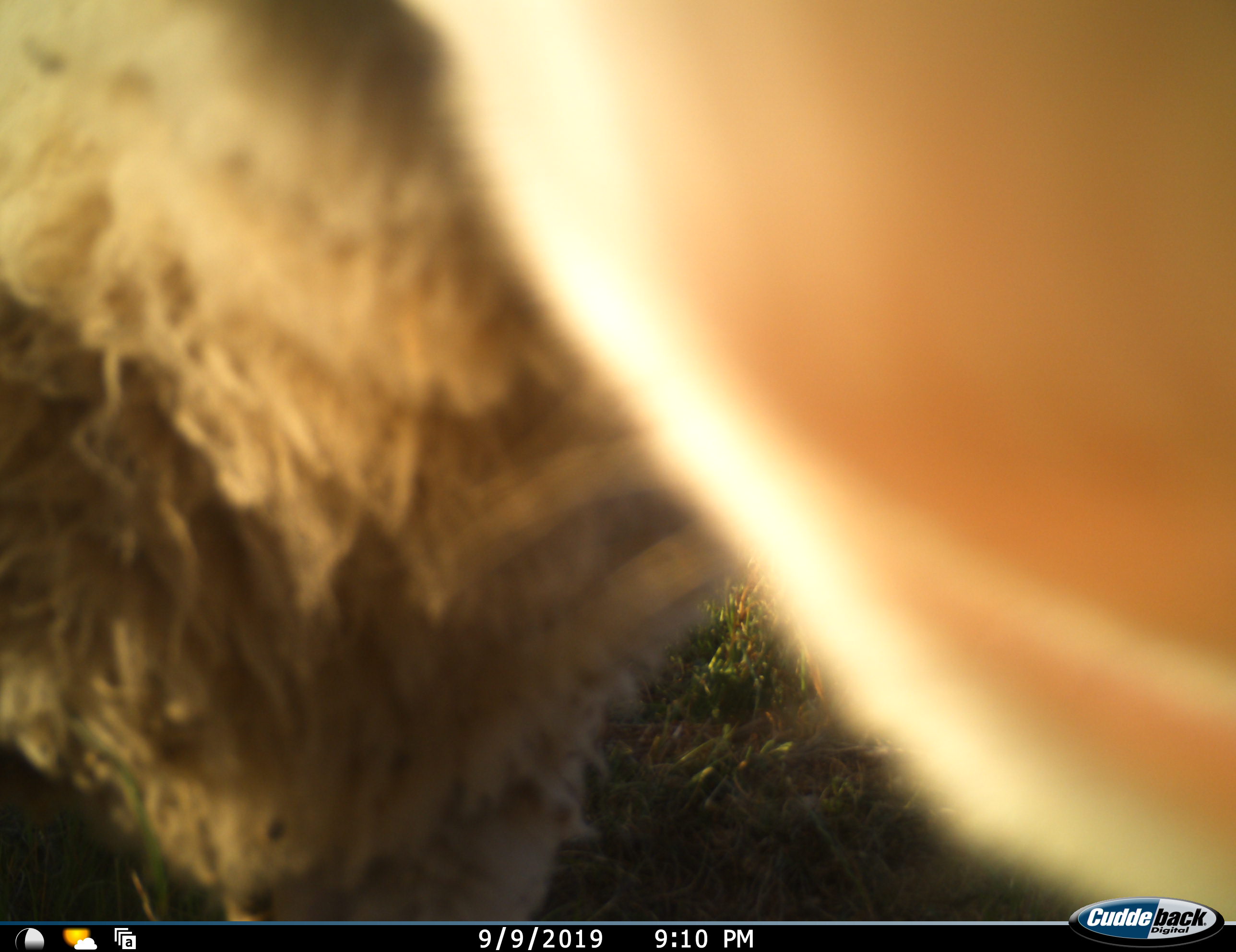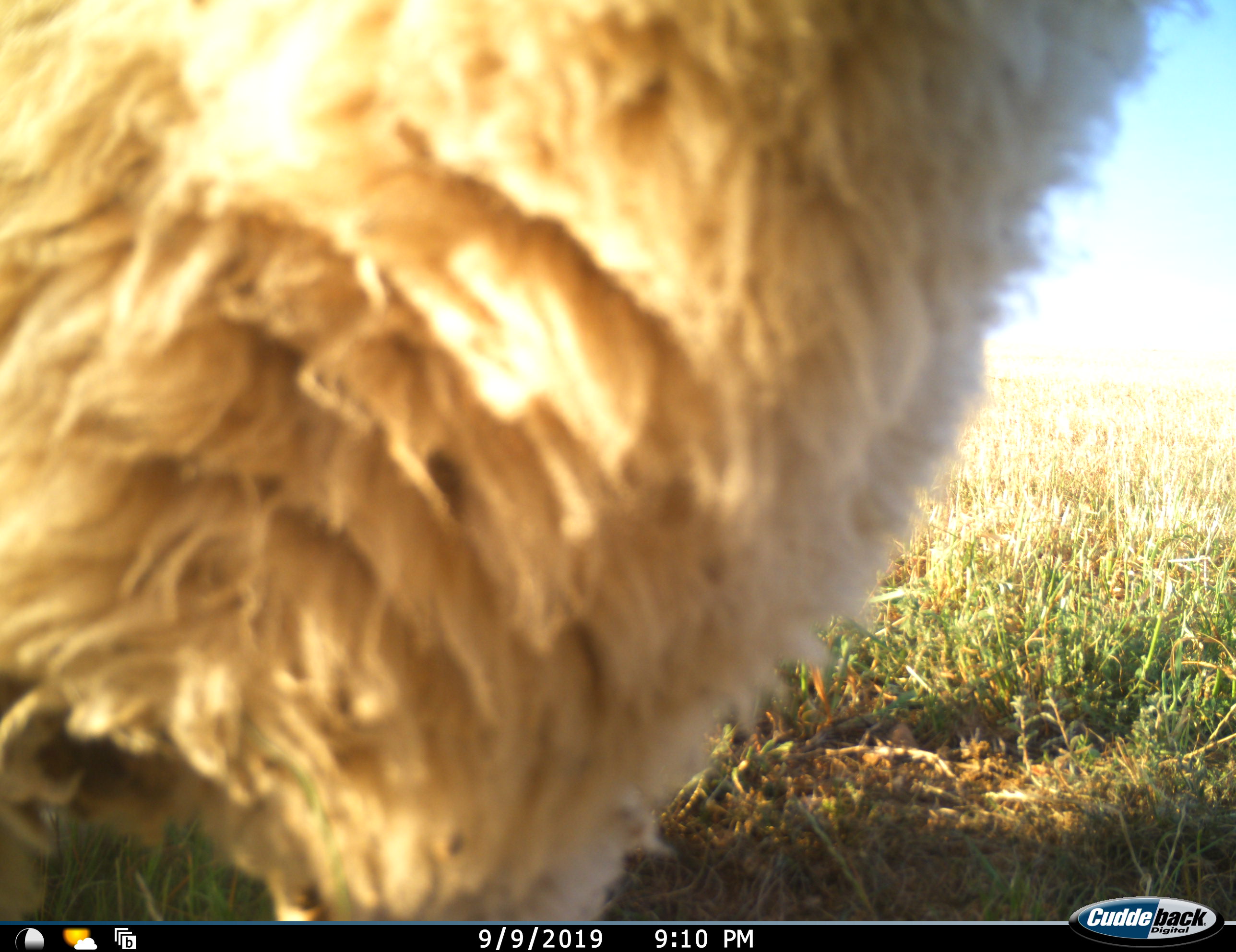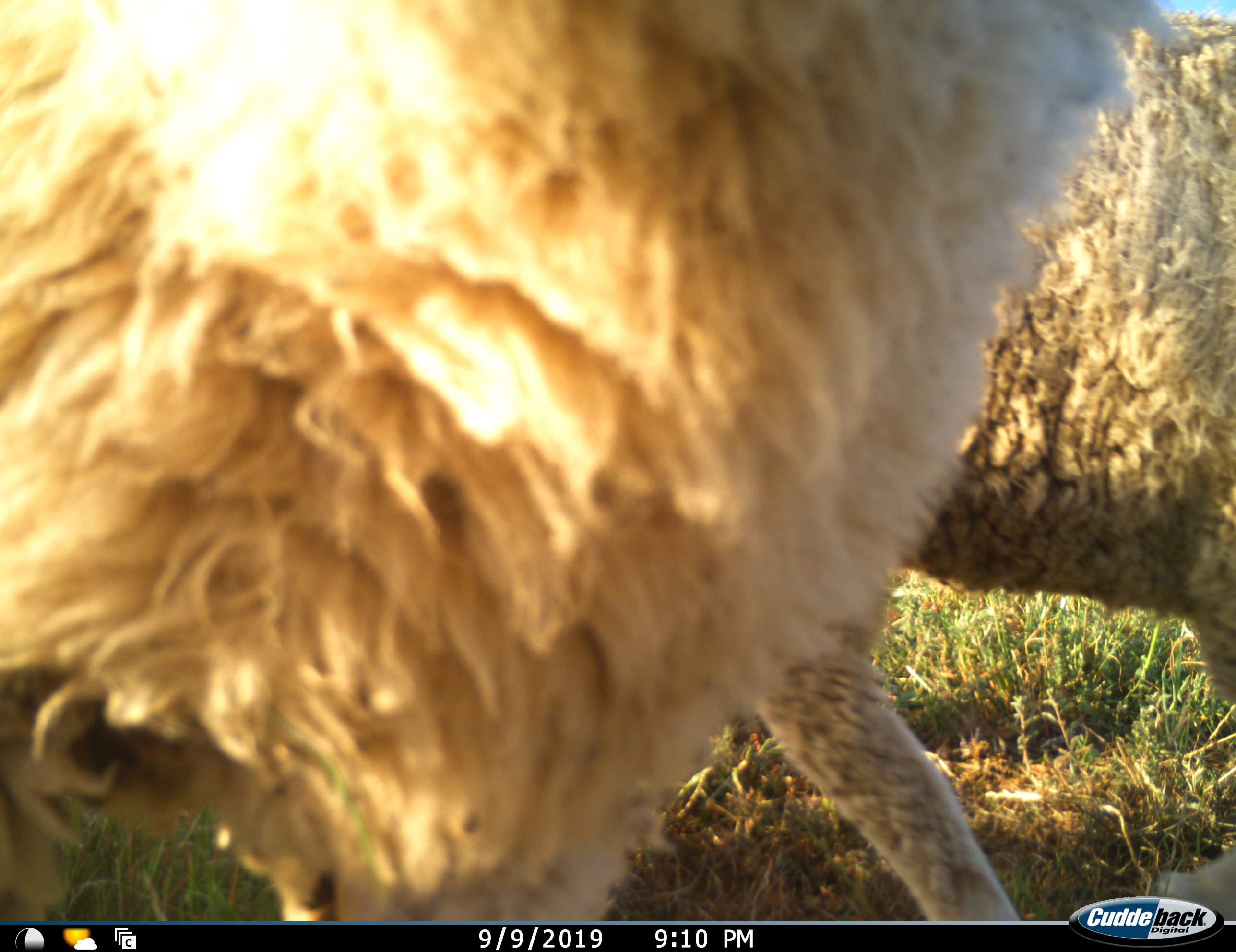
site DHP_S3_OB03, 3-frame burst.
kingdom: Animalia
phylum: Chordata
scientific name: Vertebrata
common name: domestic animal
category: domesticanimal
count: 2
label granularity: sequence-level